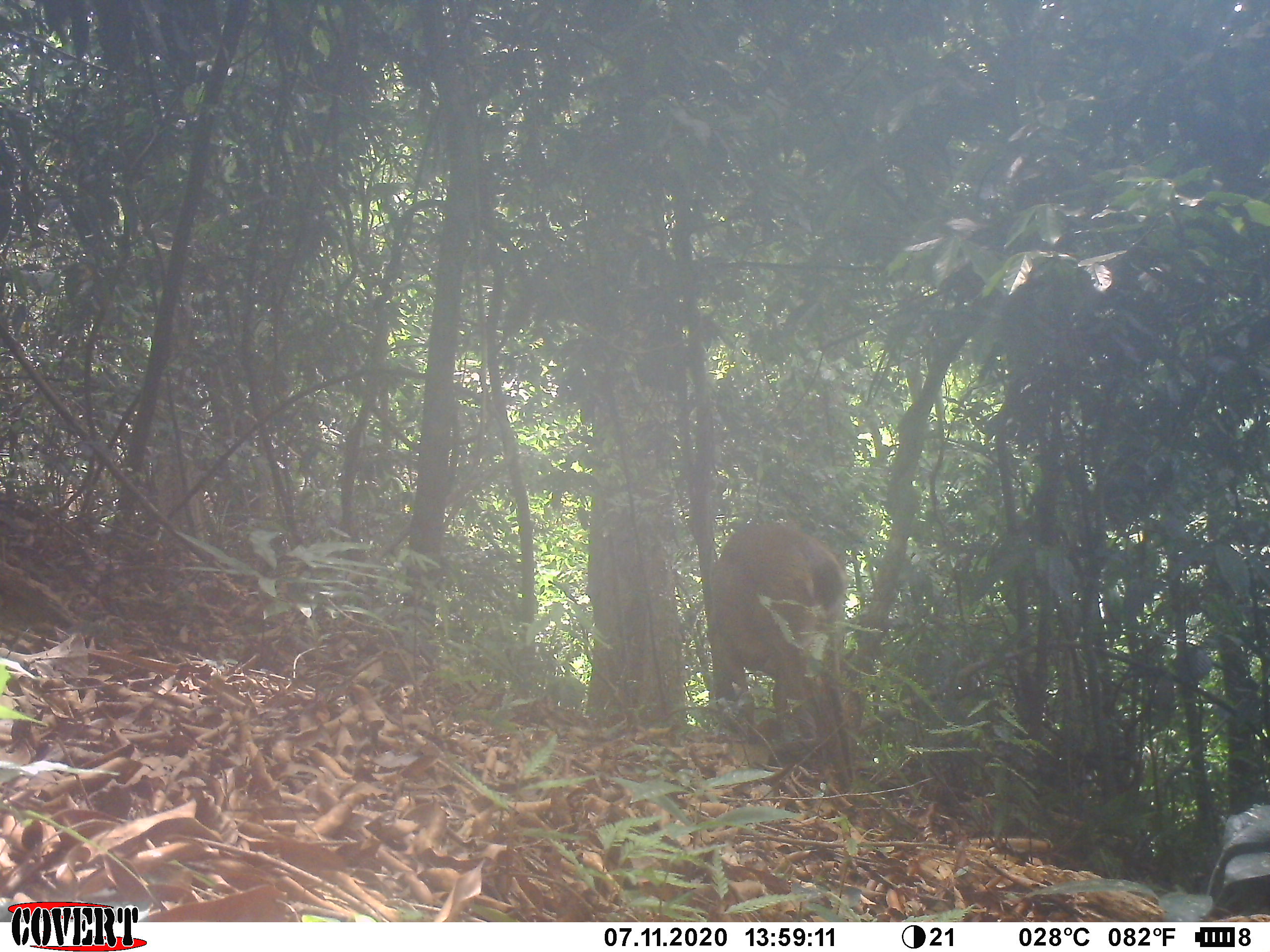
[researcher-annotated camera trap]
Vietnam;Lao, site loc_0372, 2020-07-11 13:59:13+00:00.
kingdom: Animalia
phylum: Chordata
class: Mammalia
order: Artiodactyla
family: Cervidae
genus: Muntiacus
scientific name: Muntiacus vuquangensis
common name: large-antlered muntjac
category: large antlered muntjac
Large antlered muntjac (large-antlered muntjac) (Muntiacus vuquangensis). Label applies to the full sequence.